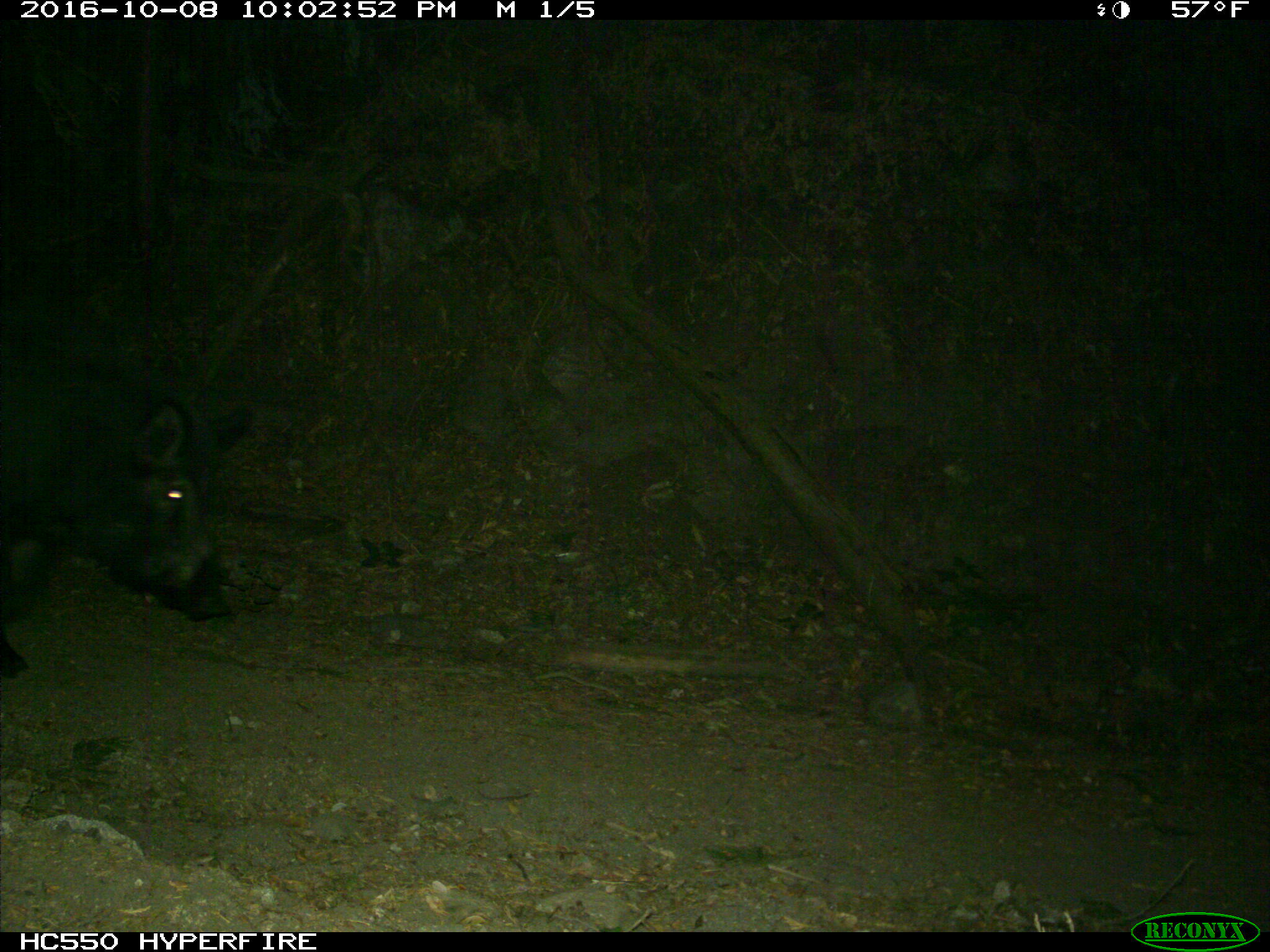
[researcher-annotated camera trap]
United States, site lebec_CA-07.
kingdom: Animalia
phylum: Chordata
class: Mammalia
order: Artiodactyla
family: Suidae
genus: Sus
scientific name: Sus scrofa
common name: wild boar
Sus scrofa (wild boar).